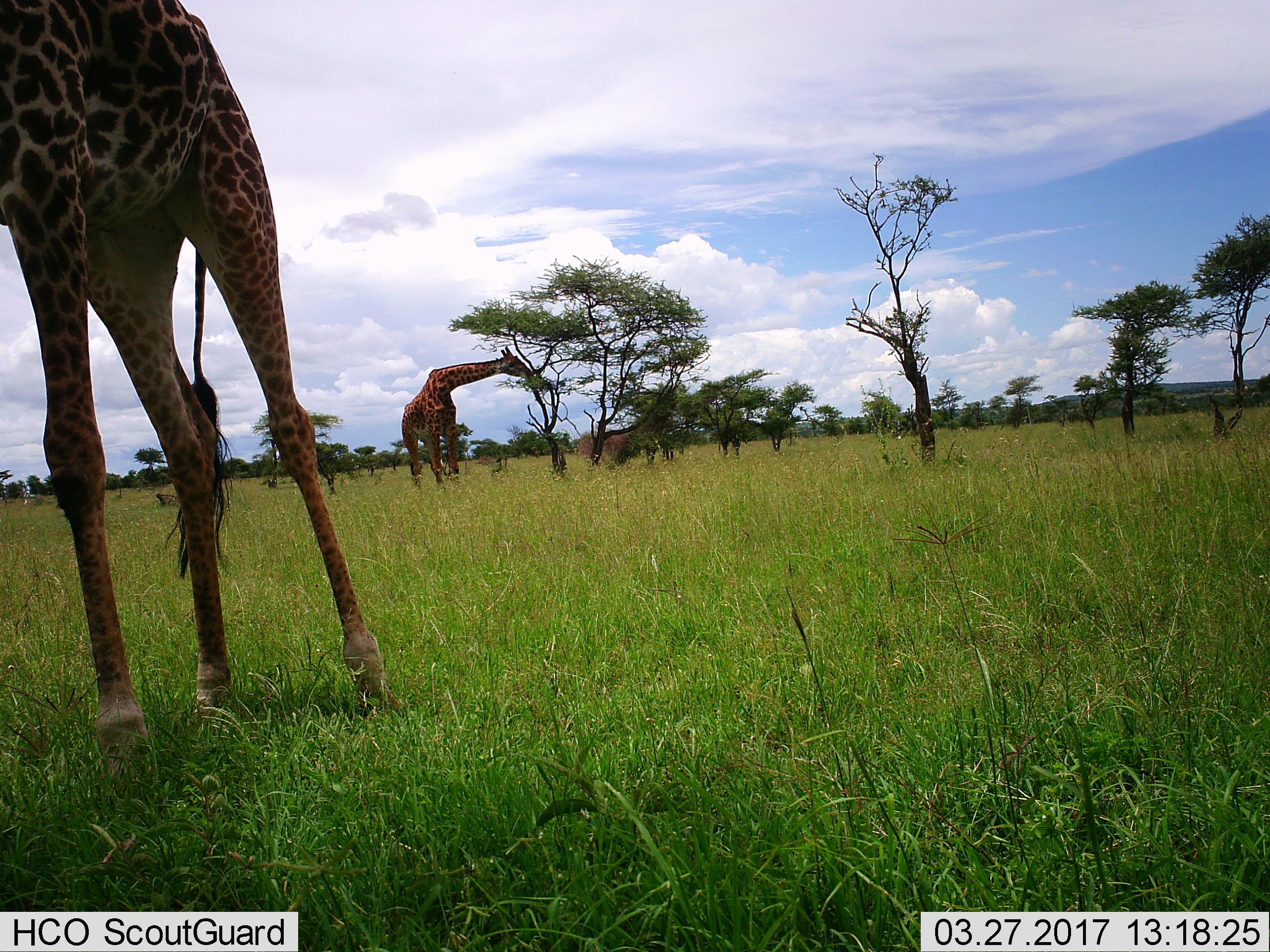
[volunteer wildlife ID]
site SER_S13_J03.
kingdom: Animalia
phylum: Chordata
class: Mammalia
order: Artiodactyla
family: Giraffidae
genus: Giraffa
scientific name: Giraffa camelopardalis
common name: giraffe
Giraffe (Giraffa camelopardalis), count 2. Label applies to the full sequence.